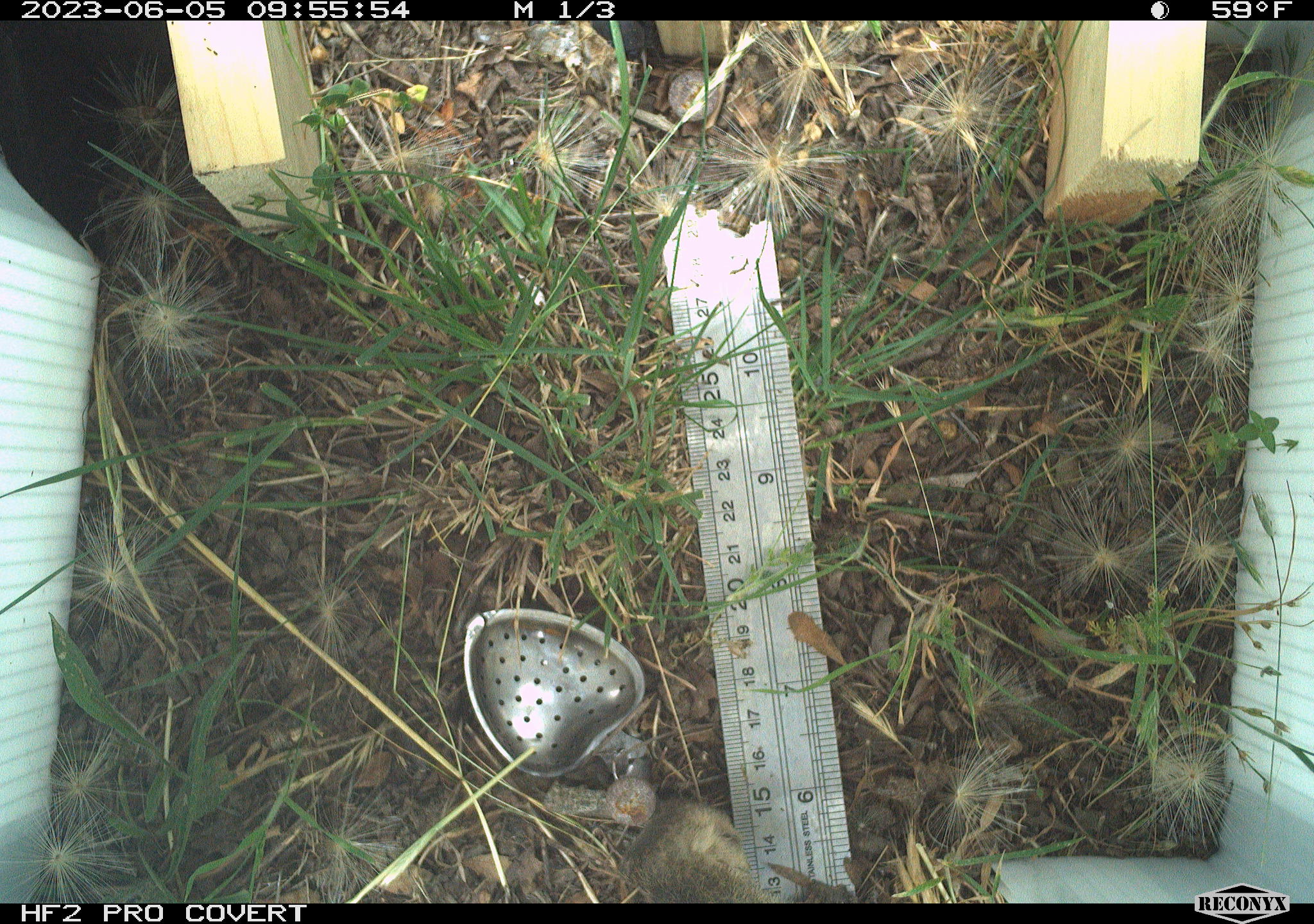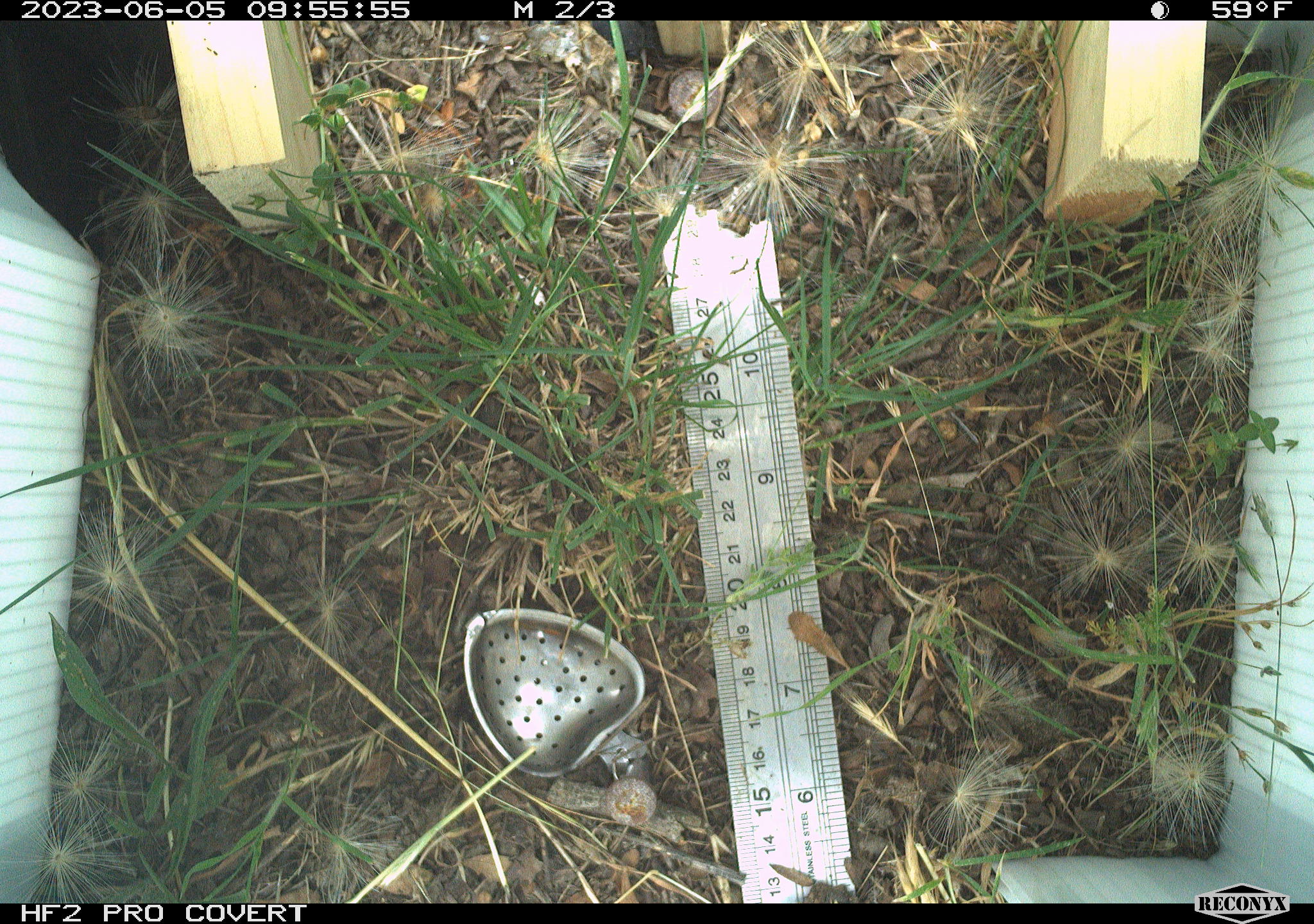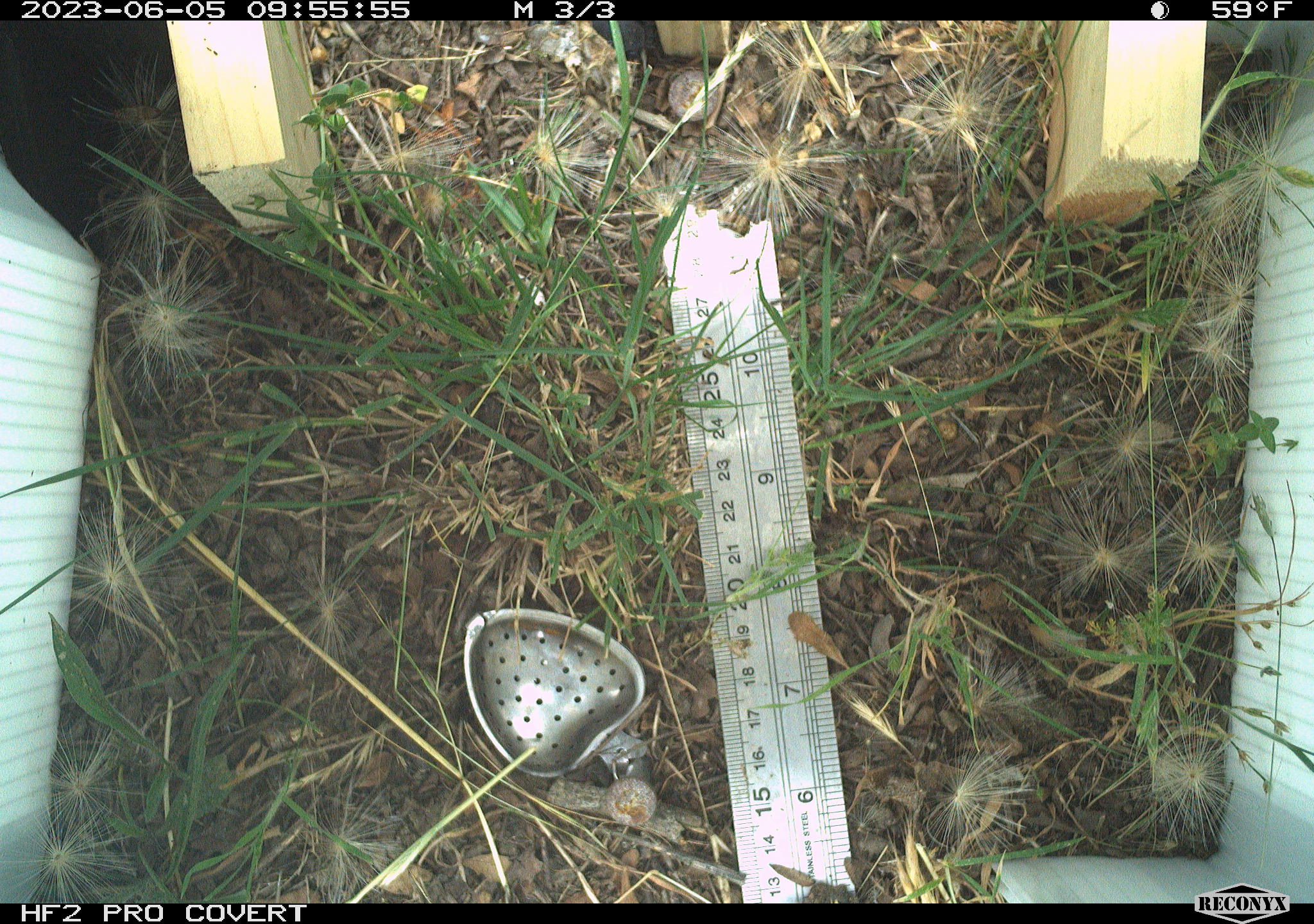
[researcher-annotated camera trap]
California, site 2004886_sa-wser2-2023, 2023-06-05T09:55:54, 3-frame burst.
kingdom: Animalia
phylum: Chordata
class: Mammalia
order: Lagomorpha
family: Leporidae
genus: Sylvilagus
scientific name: Sylvilagus bachmani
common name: brush rabbit